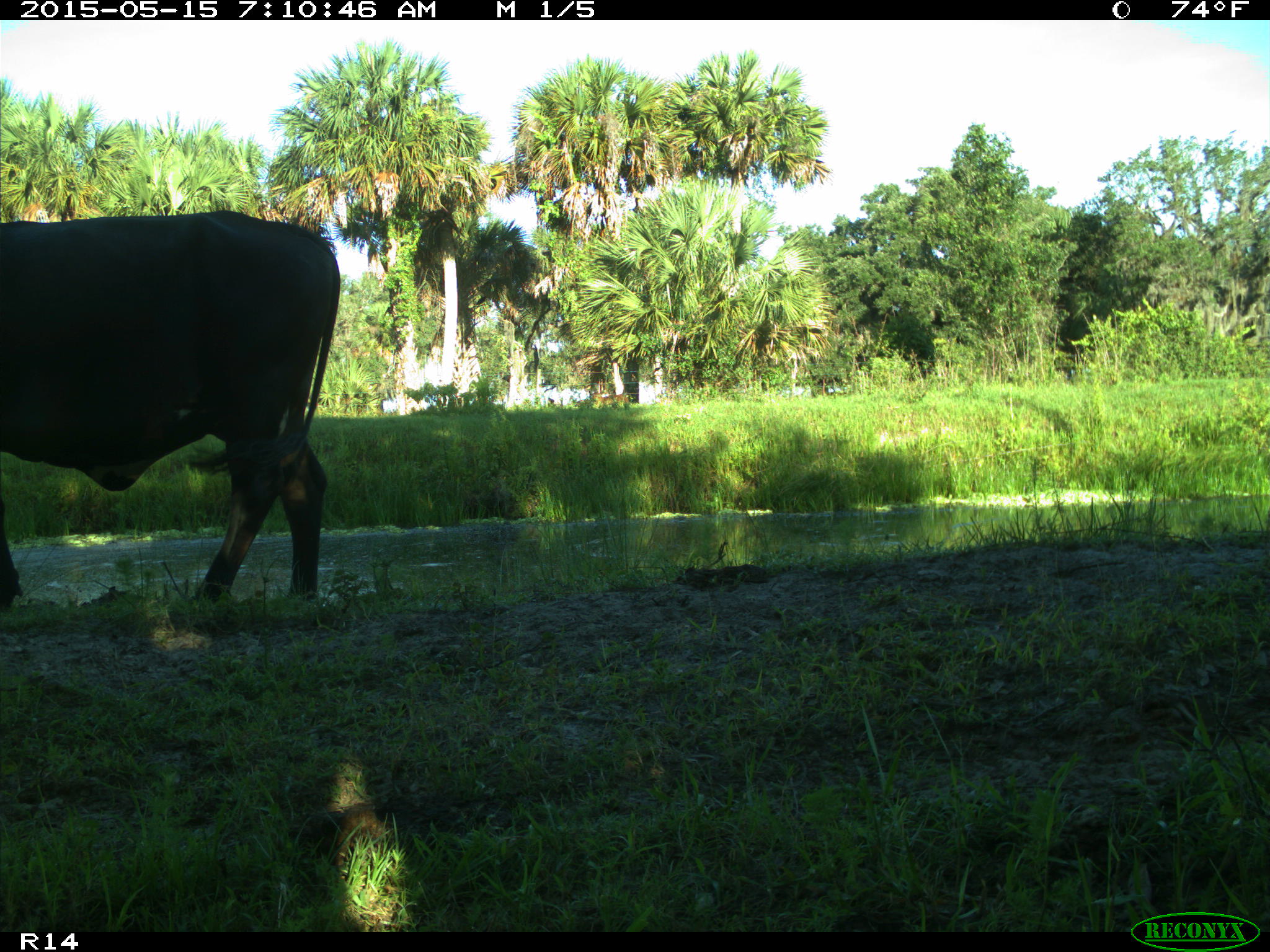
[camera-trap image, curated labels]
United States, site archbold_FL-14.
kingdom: Animalia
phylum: Chordata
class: Mammalia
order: Artiodactyla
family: Bovidae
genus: Bos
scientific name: Bos taurus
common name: domestic cow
Bos taurus (domestic cow).